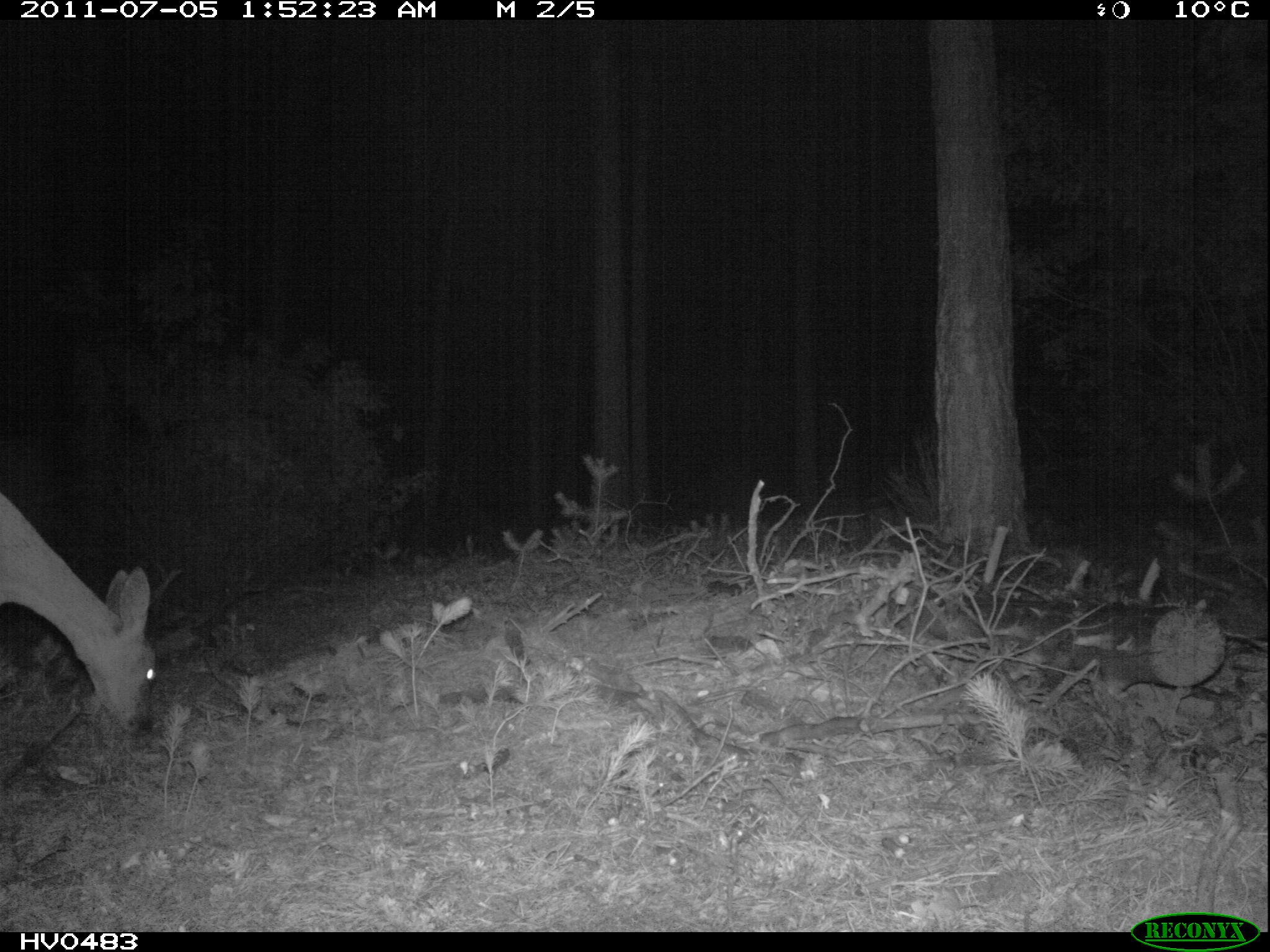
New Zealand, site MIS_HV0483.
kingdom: Animalia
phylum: Chordata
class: Mammalia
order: Artiodactyla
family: Cervidae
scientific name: Cervidae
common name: deer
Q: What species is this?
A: Deer (Cervidae).